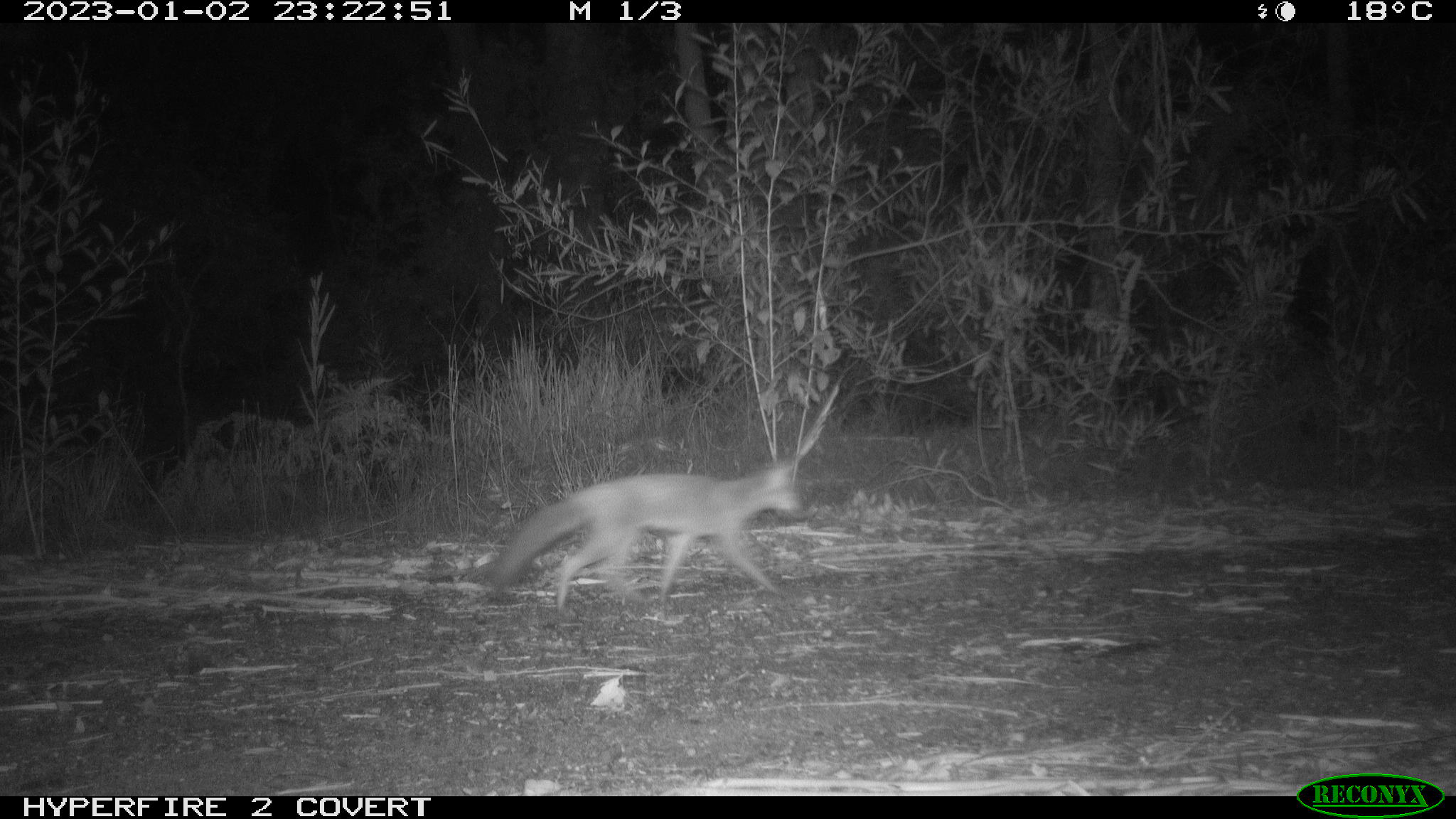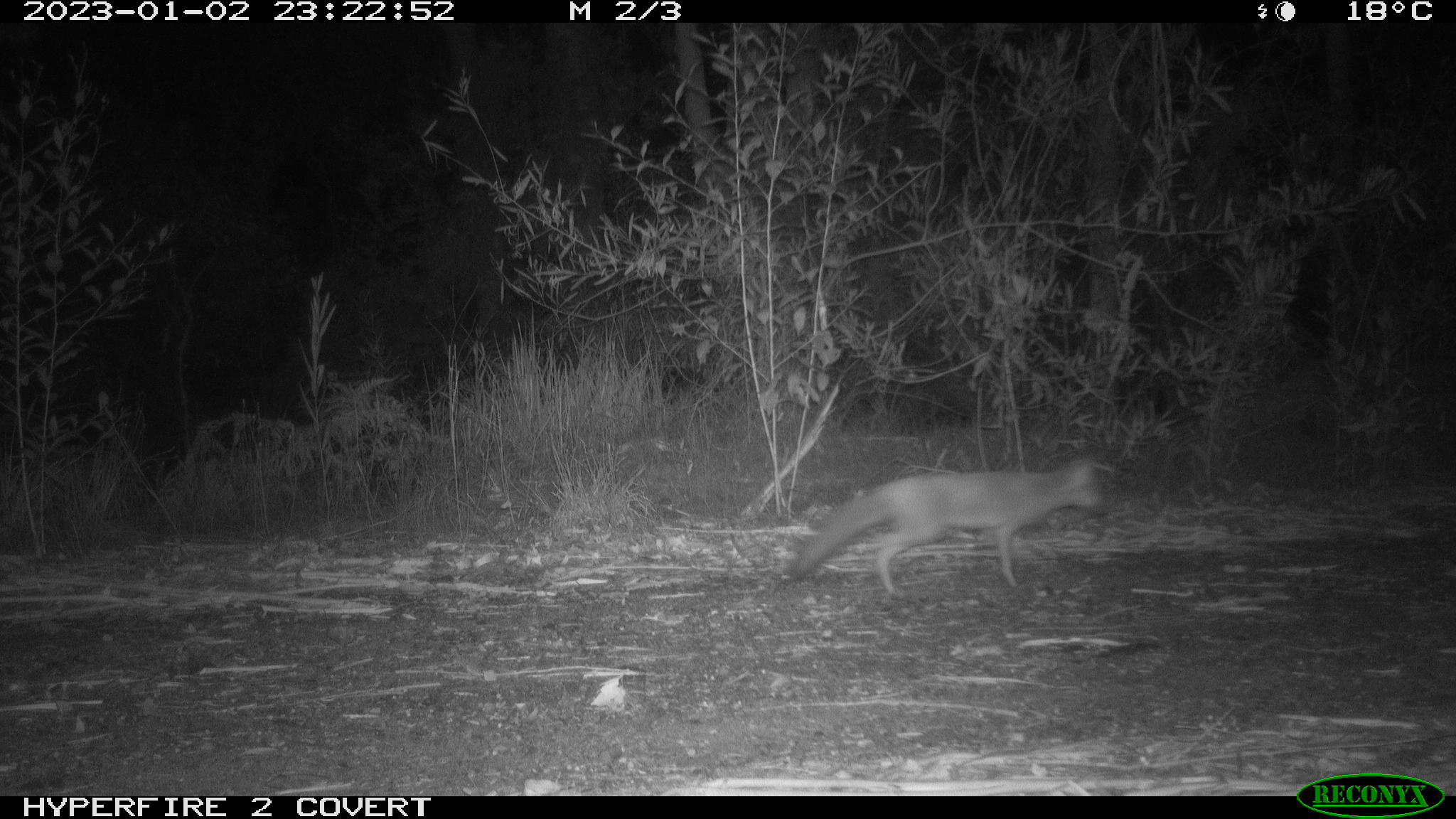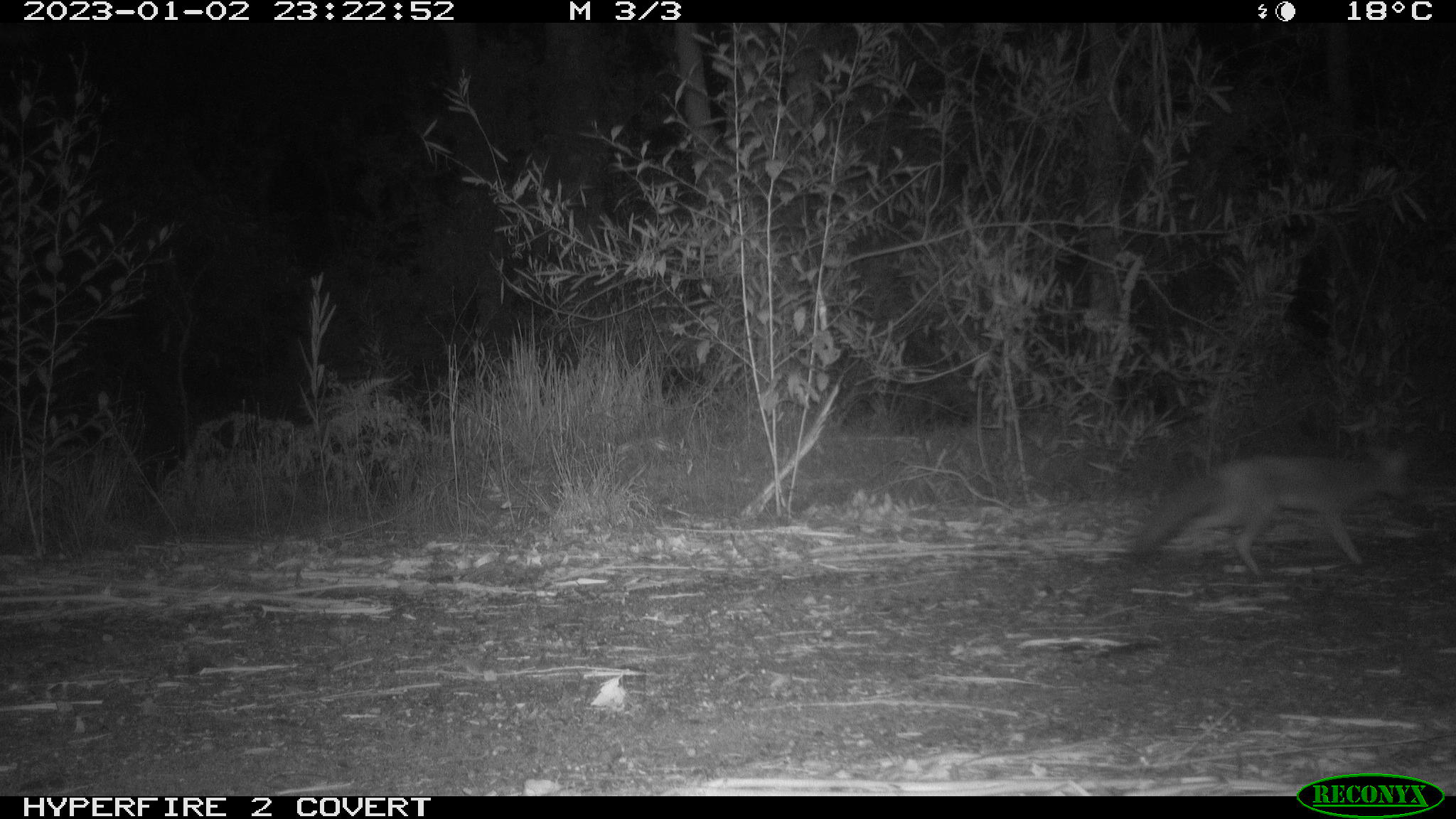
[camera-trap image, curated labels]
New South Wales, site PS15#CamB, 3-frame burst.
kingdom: Animalia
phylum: Chordata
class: Mammalia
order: Carnivora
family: Canidae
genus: Vulpes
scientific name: Vulpes vulpes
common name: red fox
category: fox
Fox (red fox) (Vulpes vulpes).